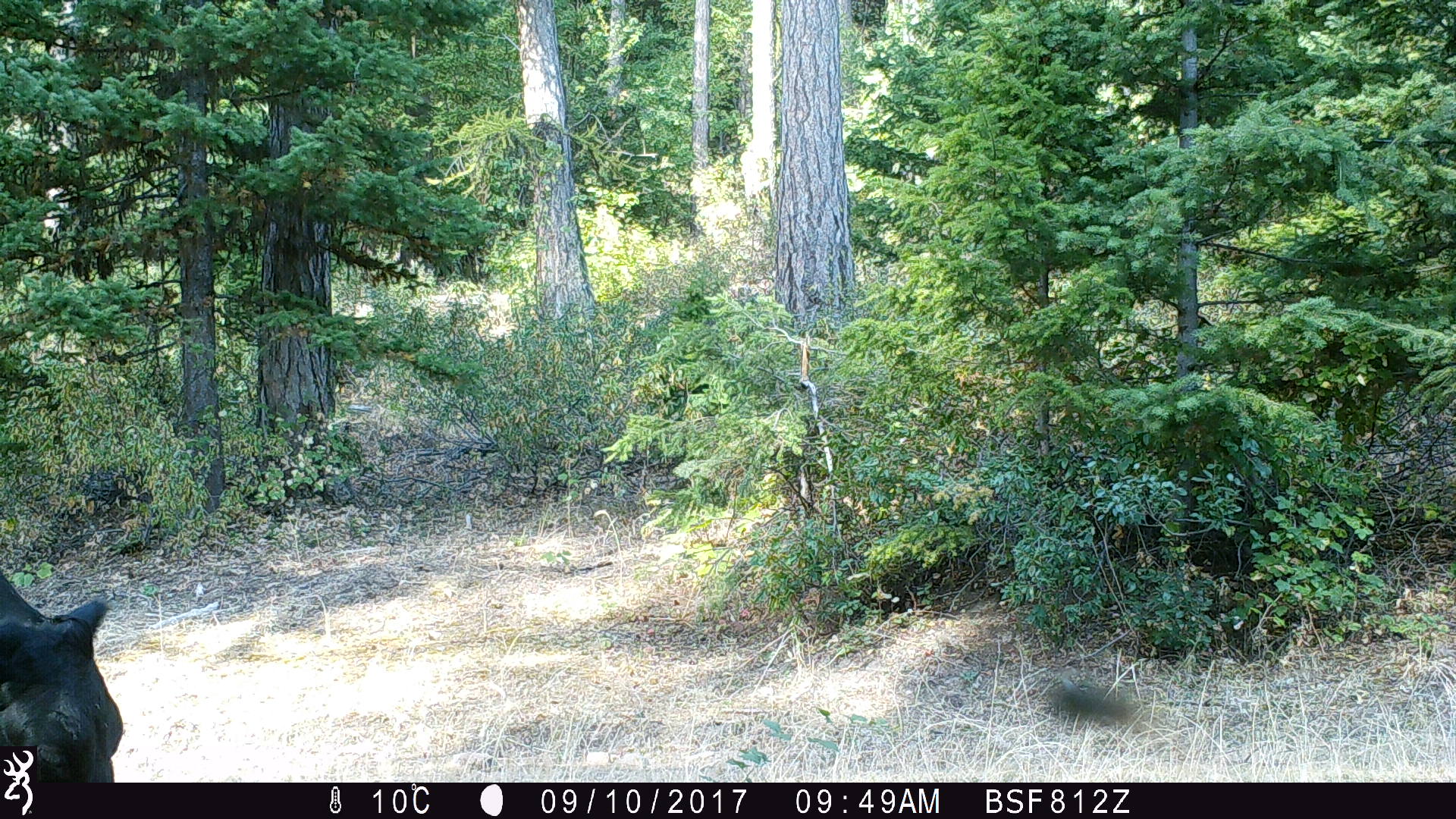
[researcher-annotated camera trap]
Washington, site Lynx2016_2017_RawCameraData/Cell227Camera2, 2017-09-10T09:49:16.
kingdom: Animalia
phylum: Chordata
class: Mammalia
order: Artiodactyla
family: Bovidae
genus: Bos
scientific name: Bos taurus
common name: domestic cattle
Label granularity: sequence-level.